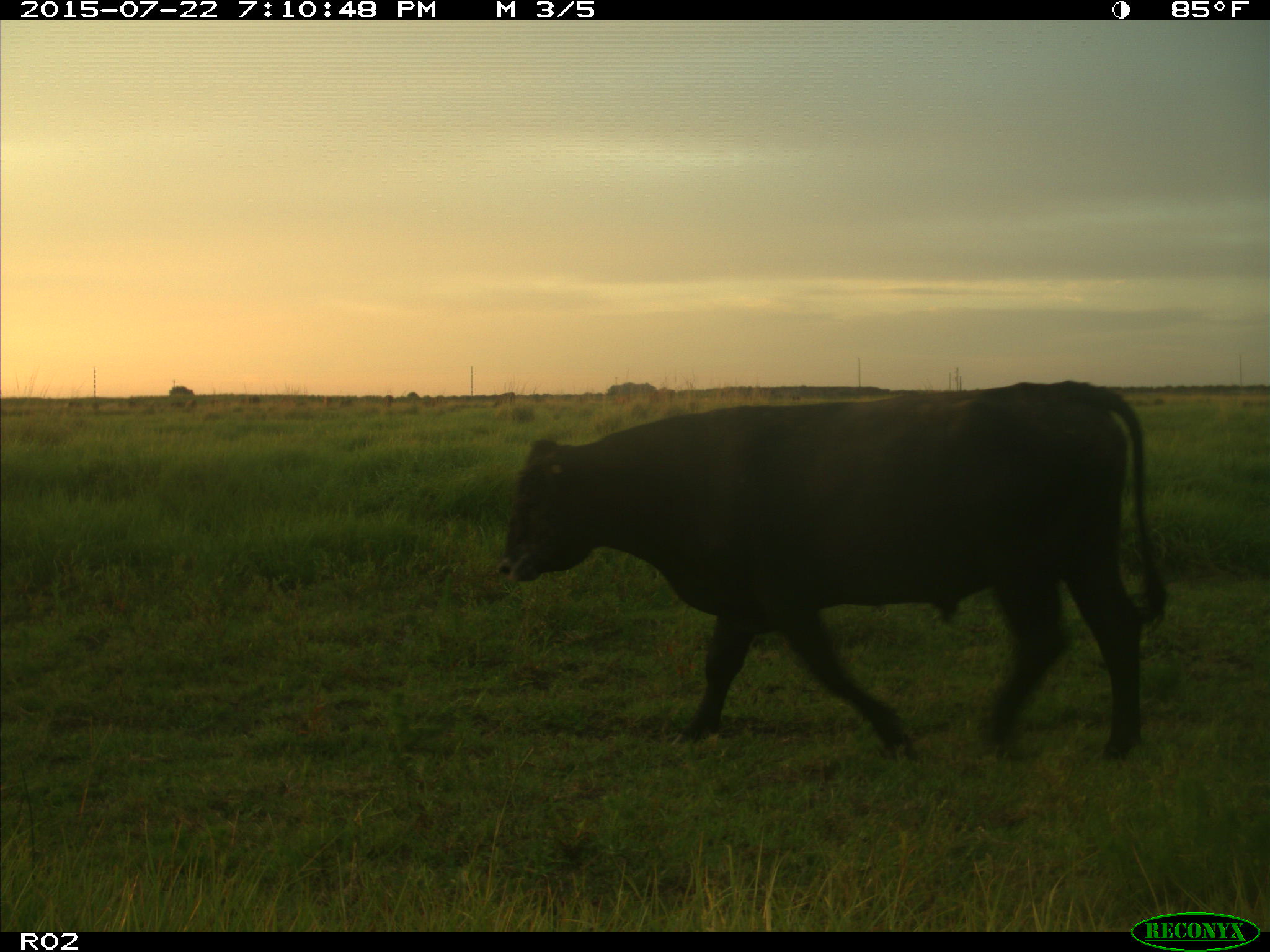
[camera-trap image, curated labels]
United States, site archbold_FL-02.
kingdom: Animalia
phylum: Chordata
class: Mammalia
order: Artiodactyla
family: Bovidae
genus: Bos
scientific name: Bos taurus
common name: domestic cow